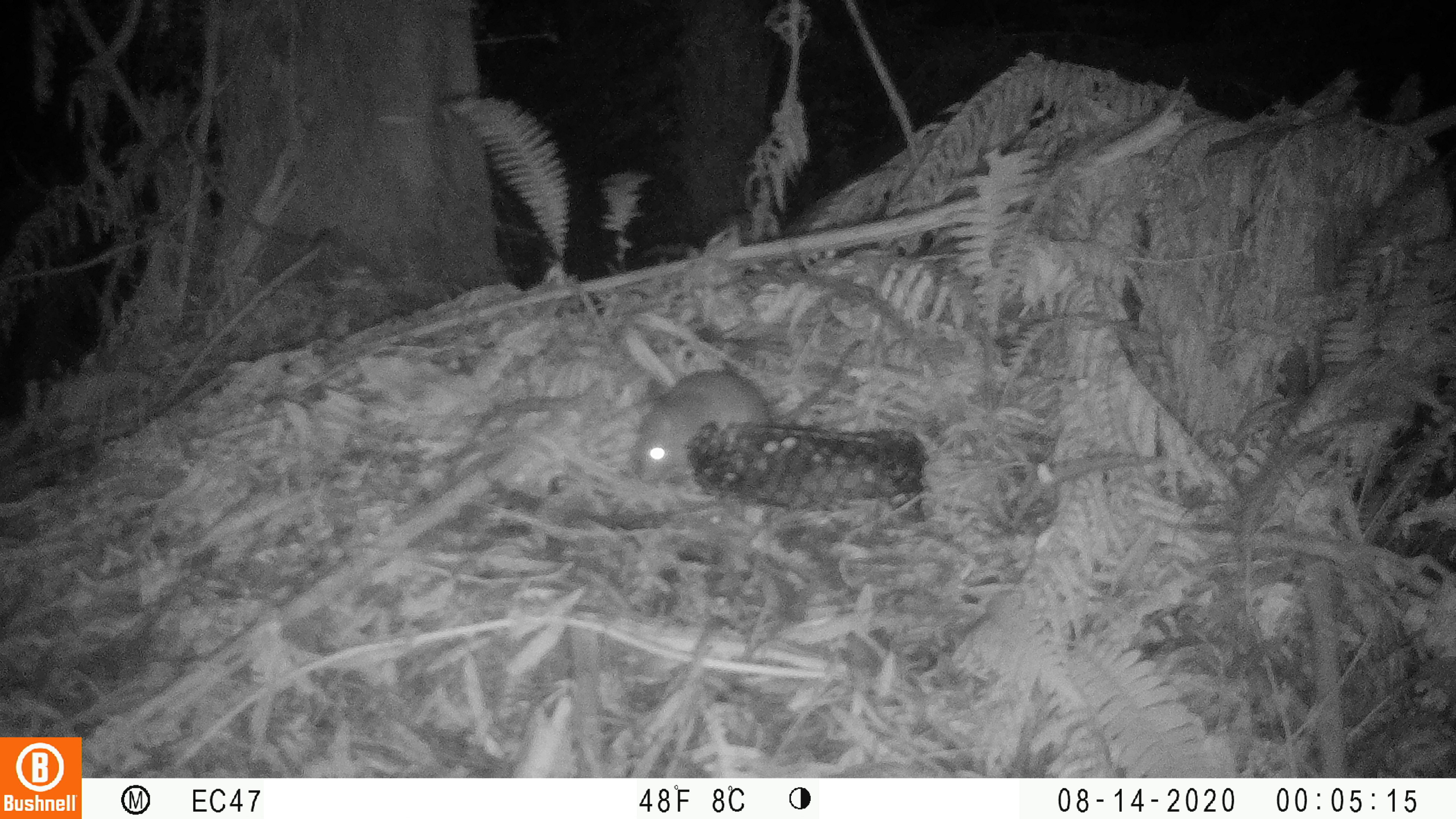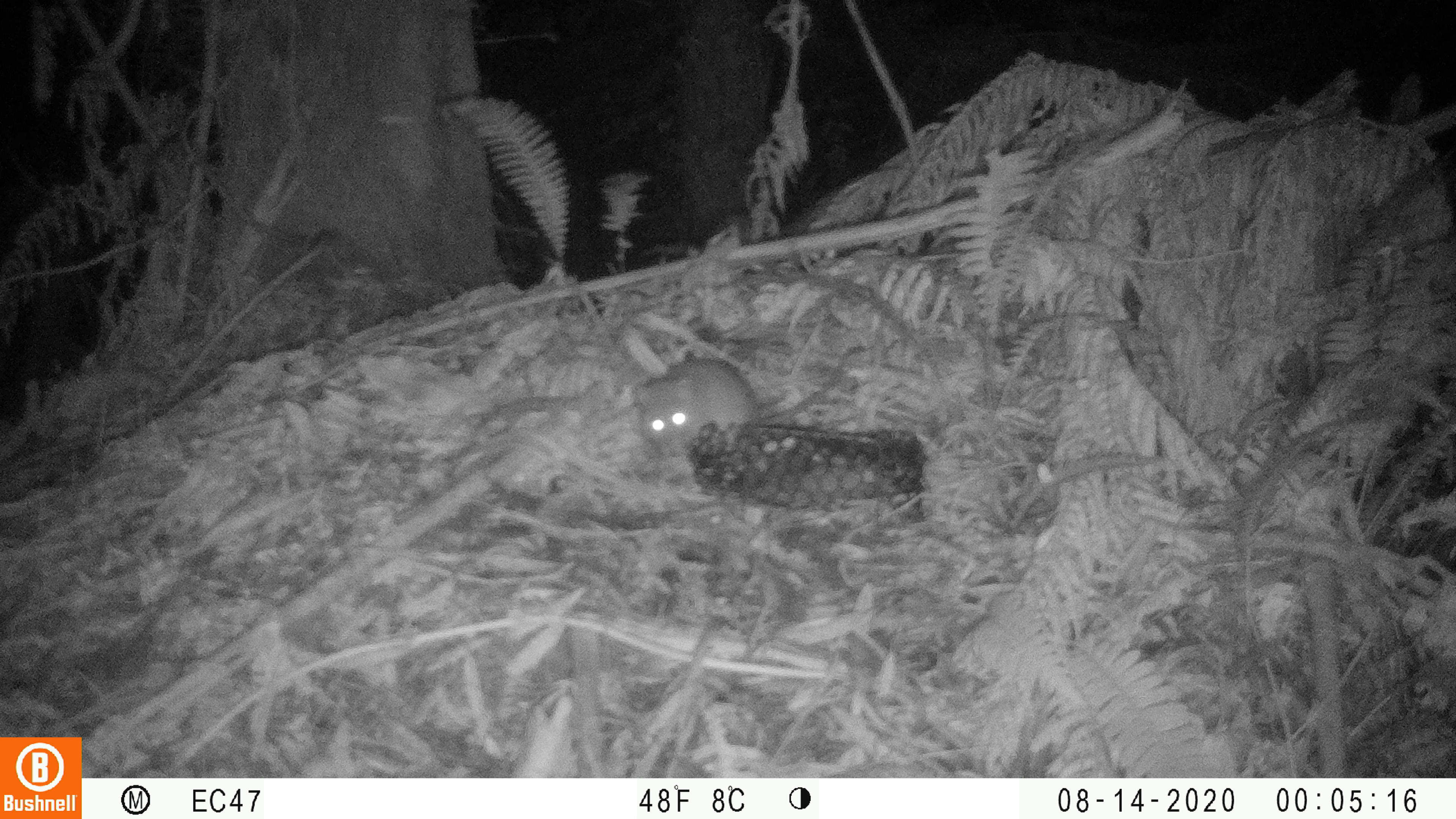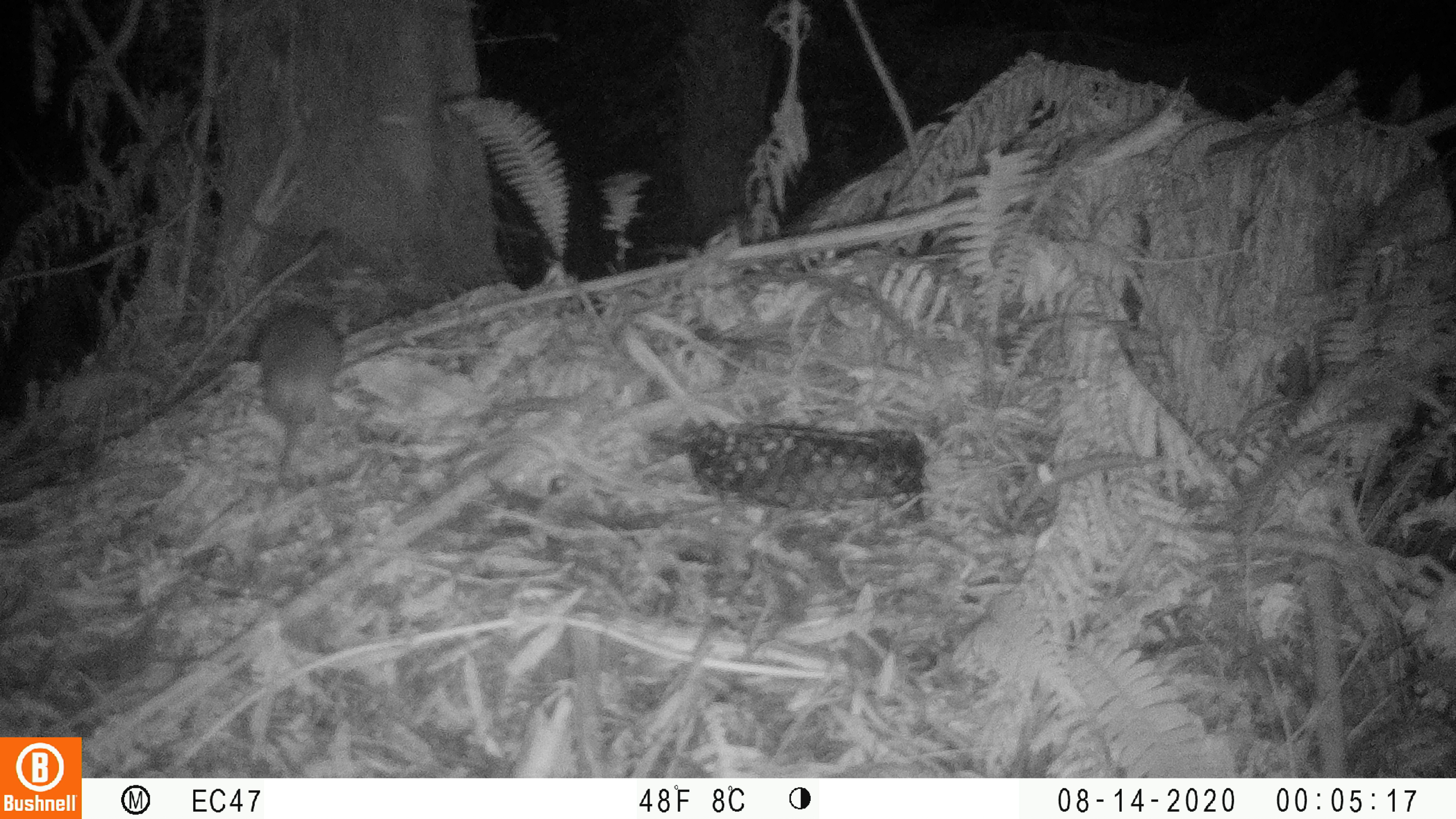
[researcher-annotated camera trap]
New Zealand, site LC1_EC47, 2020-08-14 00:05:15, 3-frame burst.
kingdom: Animalia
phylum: Chordata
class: Mammalia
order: Rodentia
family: Muridae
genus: Rattus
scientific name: Rattus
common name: rat